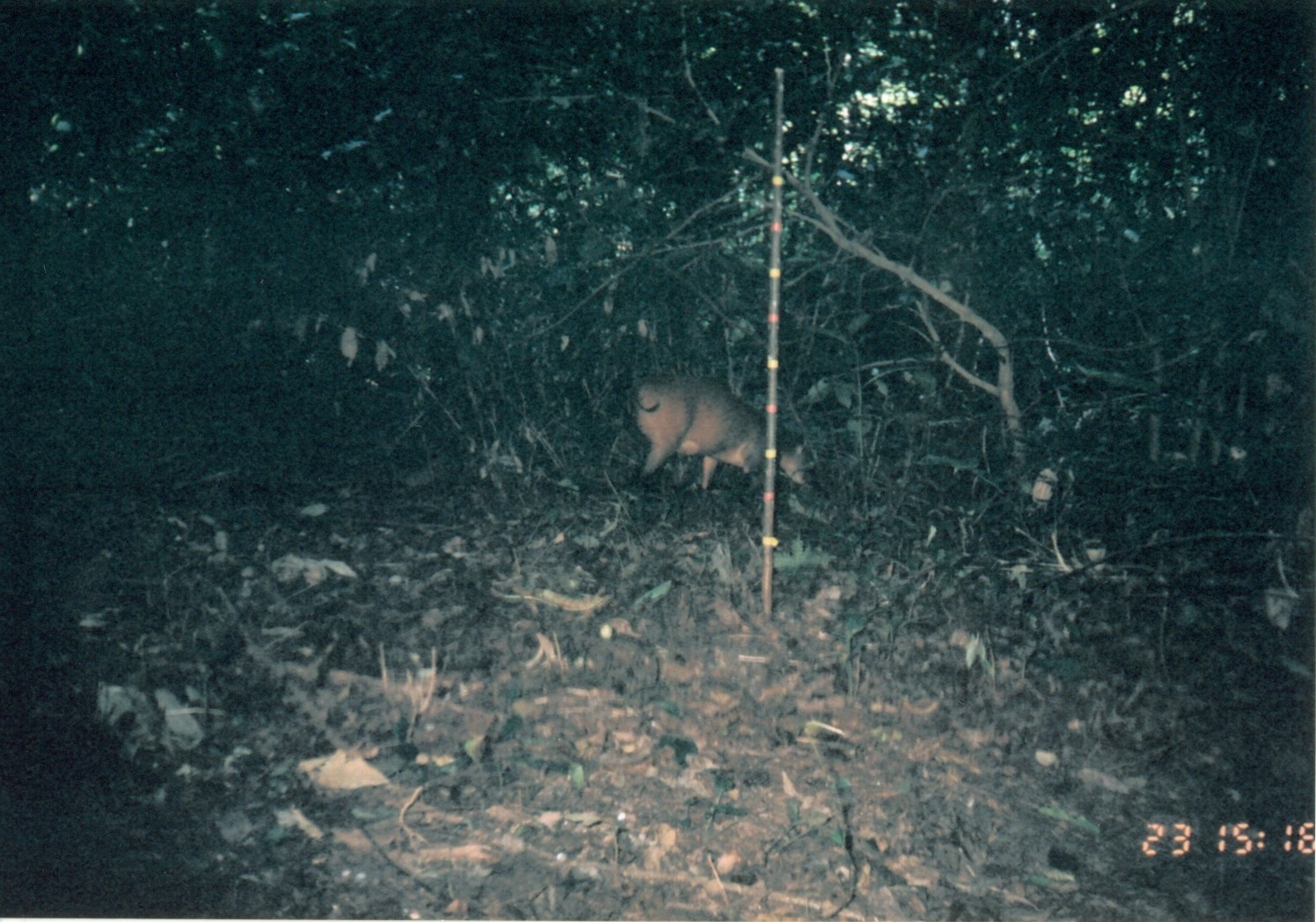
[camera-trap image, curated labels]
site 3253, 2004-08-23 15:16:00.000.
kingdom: Animalia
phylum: Chordata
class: Mammalia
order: Artiodactyla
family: Bovidae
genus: Cephalophus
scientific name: Cephalophus harveyi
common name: harvey's duiker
Cephalophus harveyi (harvey's duiker), count 1.